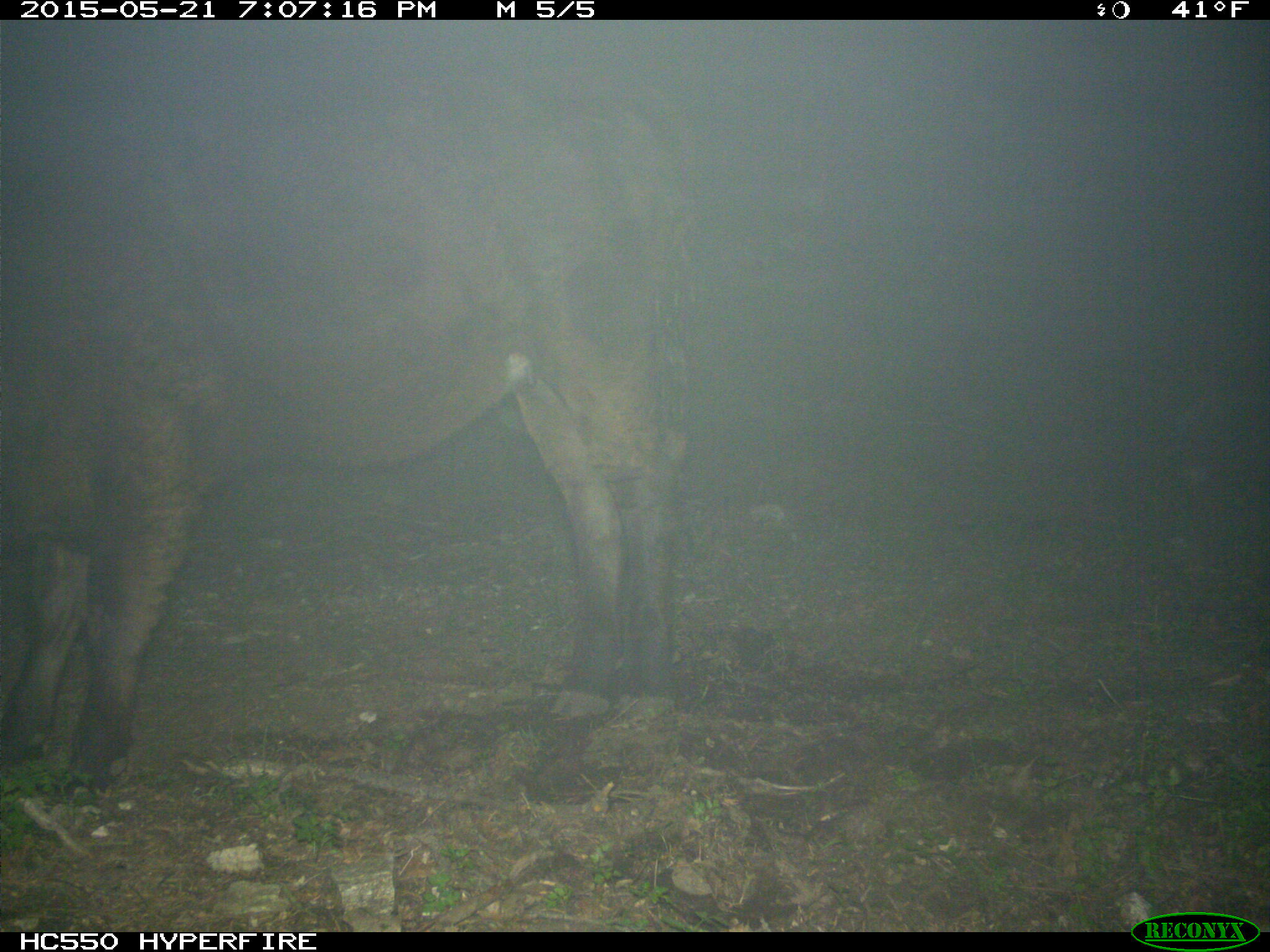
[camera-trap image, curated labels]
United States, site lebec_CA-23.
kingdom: Animalia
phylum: Chordata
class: Mammalia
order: Artiodactyla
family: Bovidae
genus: Bos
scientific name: Bos taurus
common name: domestic cow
Bos taurus (domestic cow).